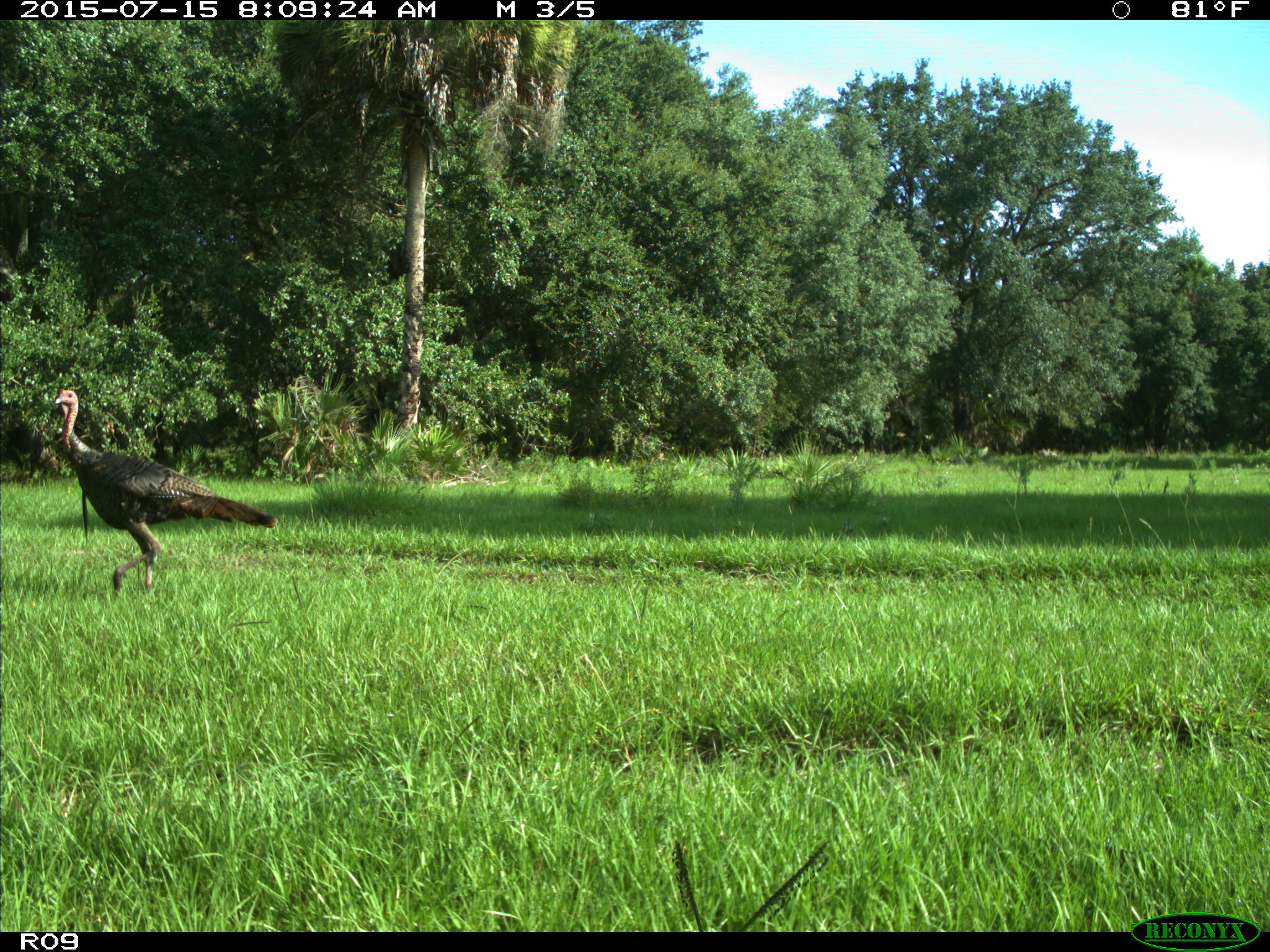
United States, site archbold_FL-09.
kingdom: Animalia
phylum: Chordata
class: Aves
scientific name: Aves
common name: birds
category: unidentified bird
Unidentified bird (birds) (Aves).